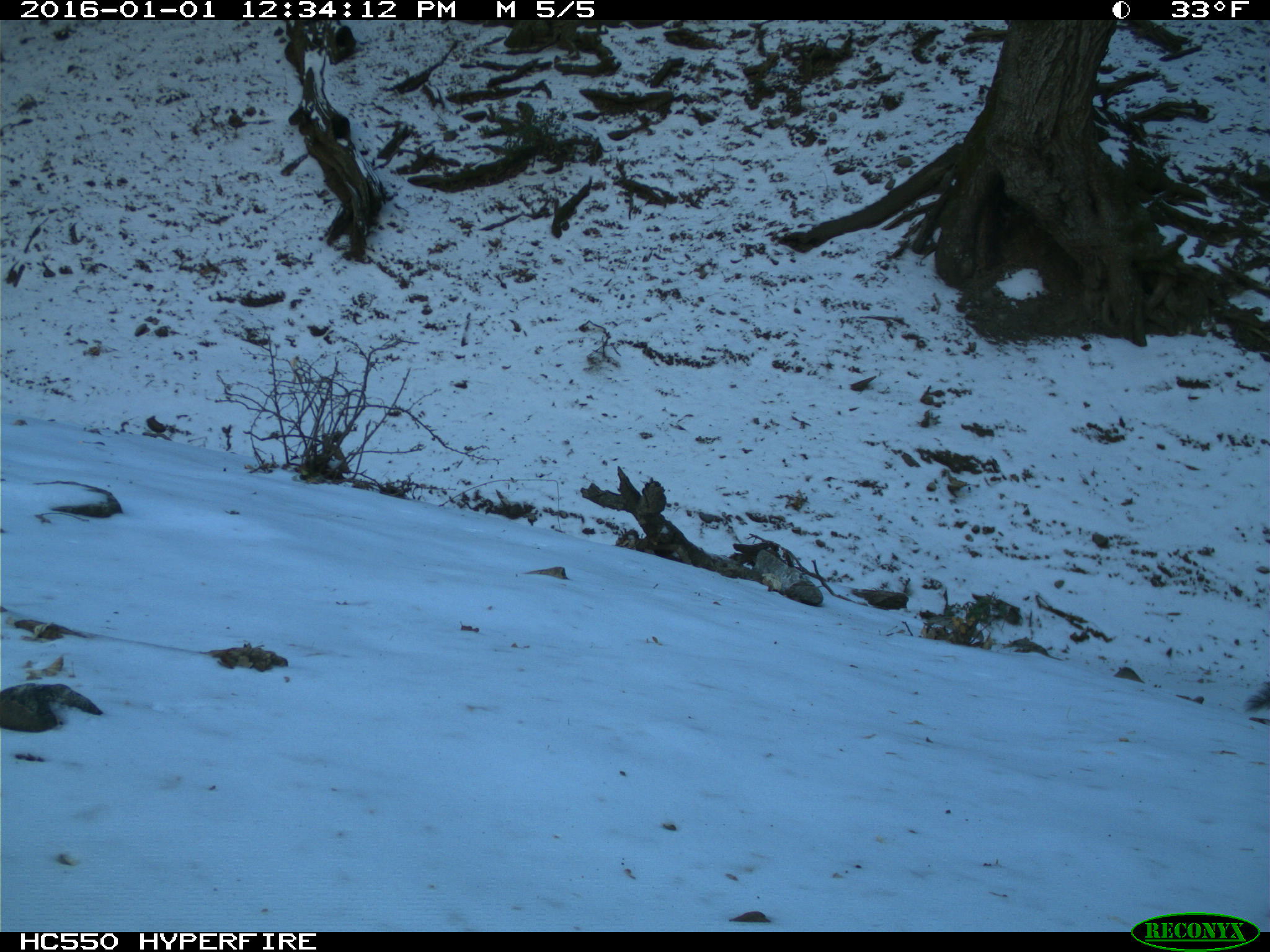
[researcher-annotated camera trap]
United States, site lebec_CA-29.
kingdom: Animalia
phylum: Chordata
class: Mammalia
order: Rodentia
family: Sciuridae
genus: Sciurus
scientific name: Sciurus carolinensis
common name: eastern gray squirrel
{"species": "Sciurus carolinensis (eastern gray squirrel)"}